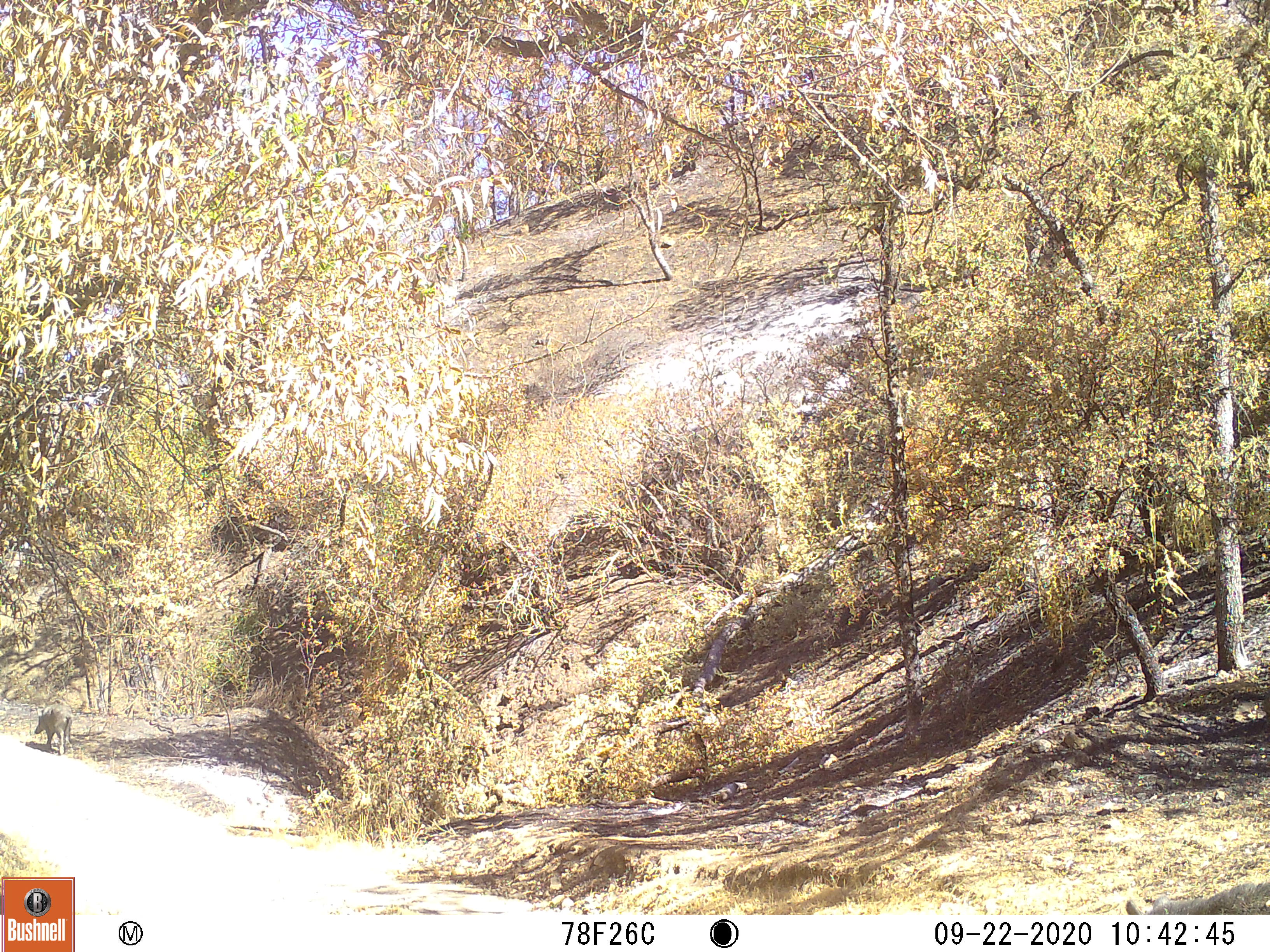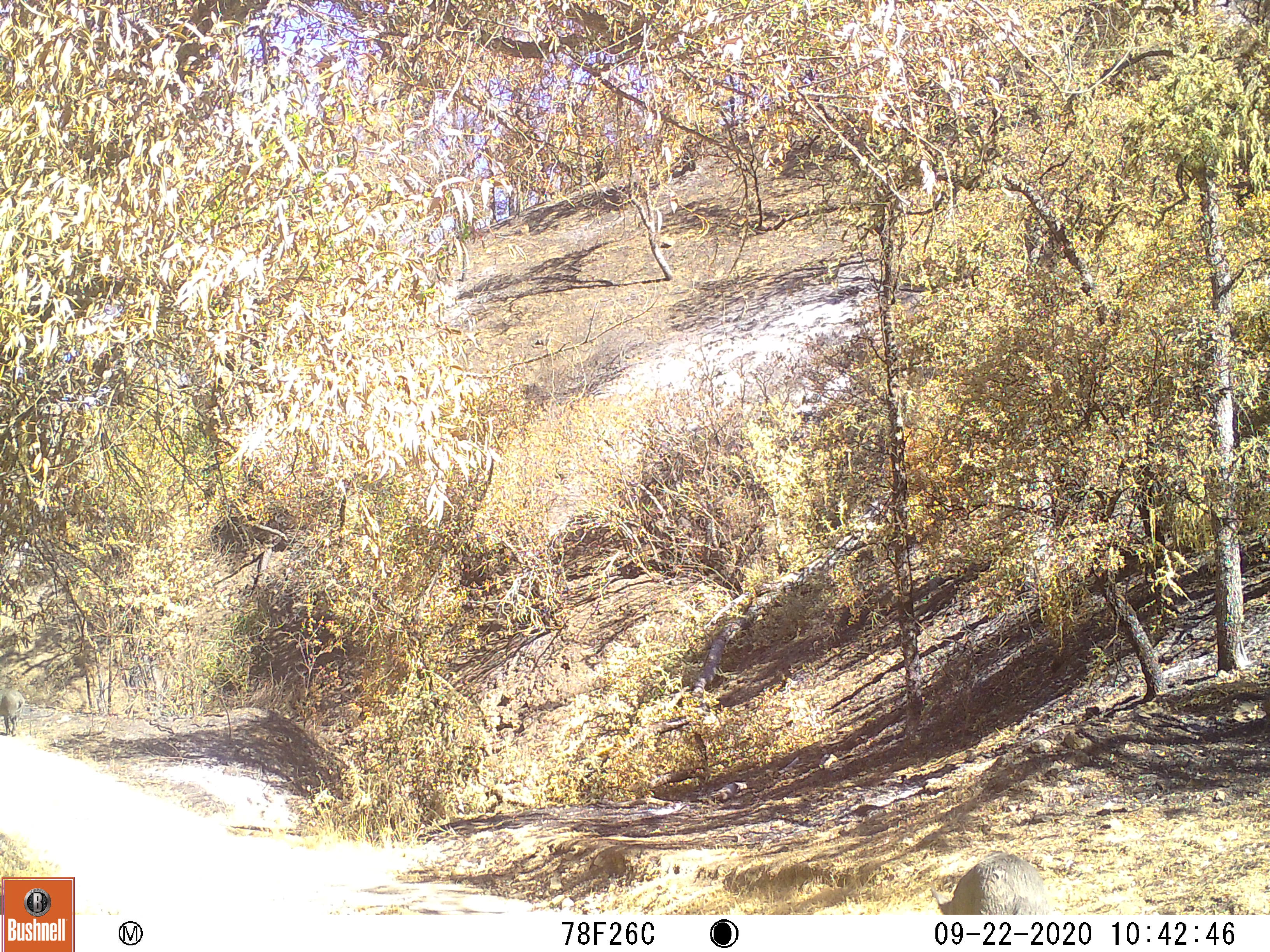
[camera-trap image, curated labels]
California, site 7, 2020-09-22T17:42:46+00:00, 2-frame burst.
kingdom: Animalia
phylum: Chordata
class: Mammalia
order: Artiodactyla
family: Suidae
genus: Sus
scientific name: Sus scrofa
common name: wild boar